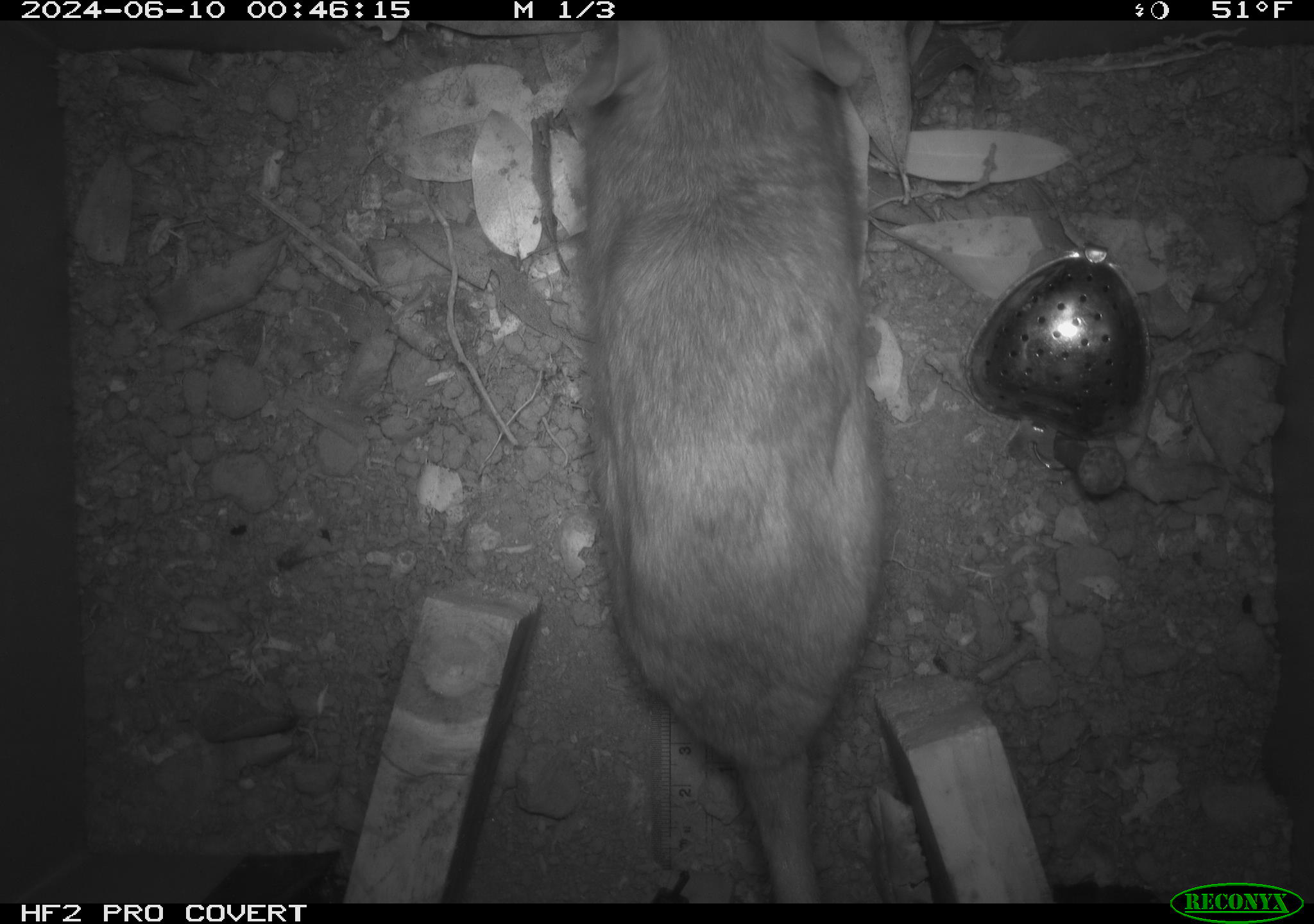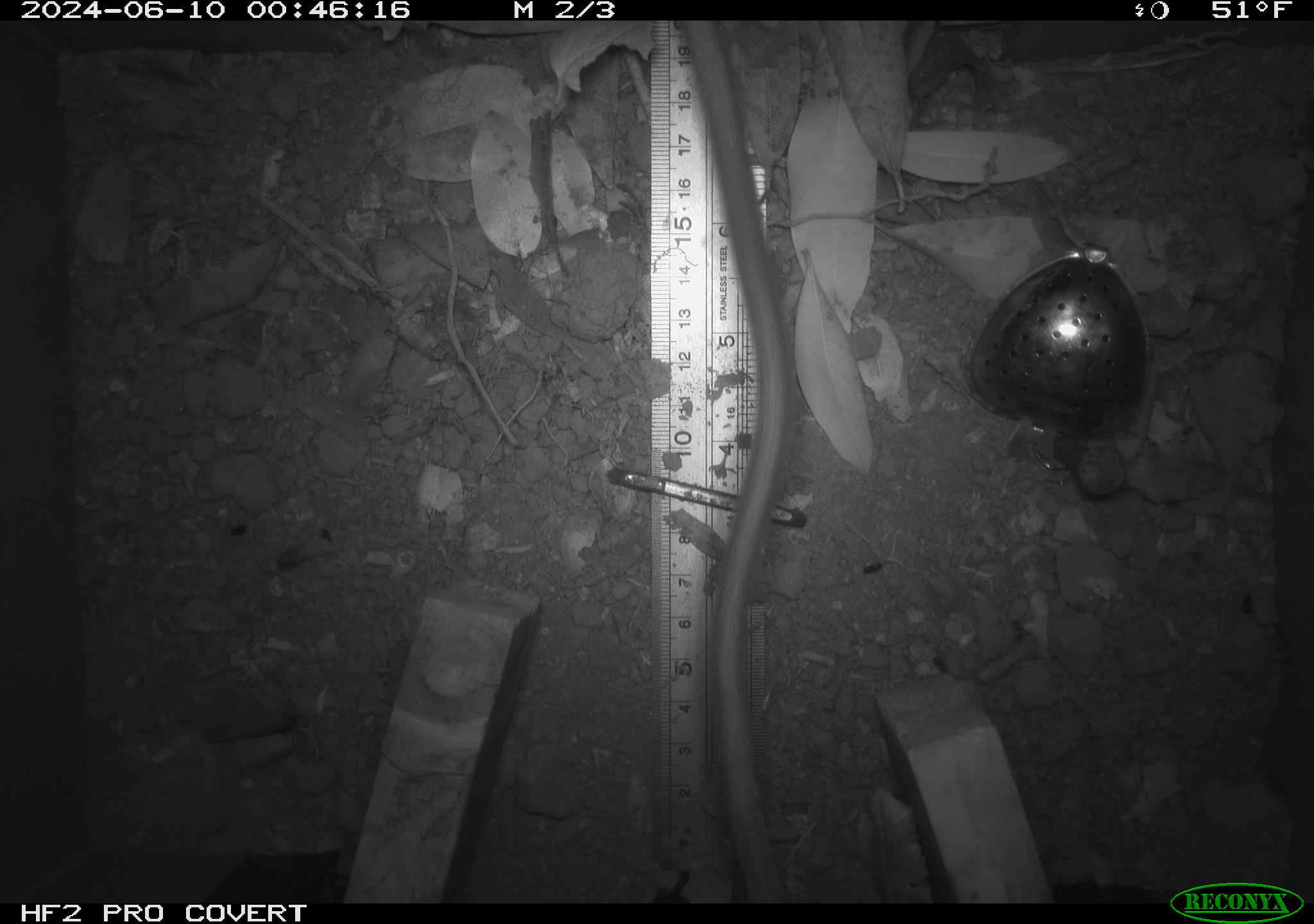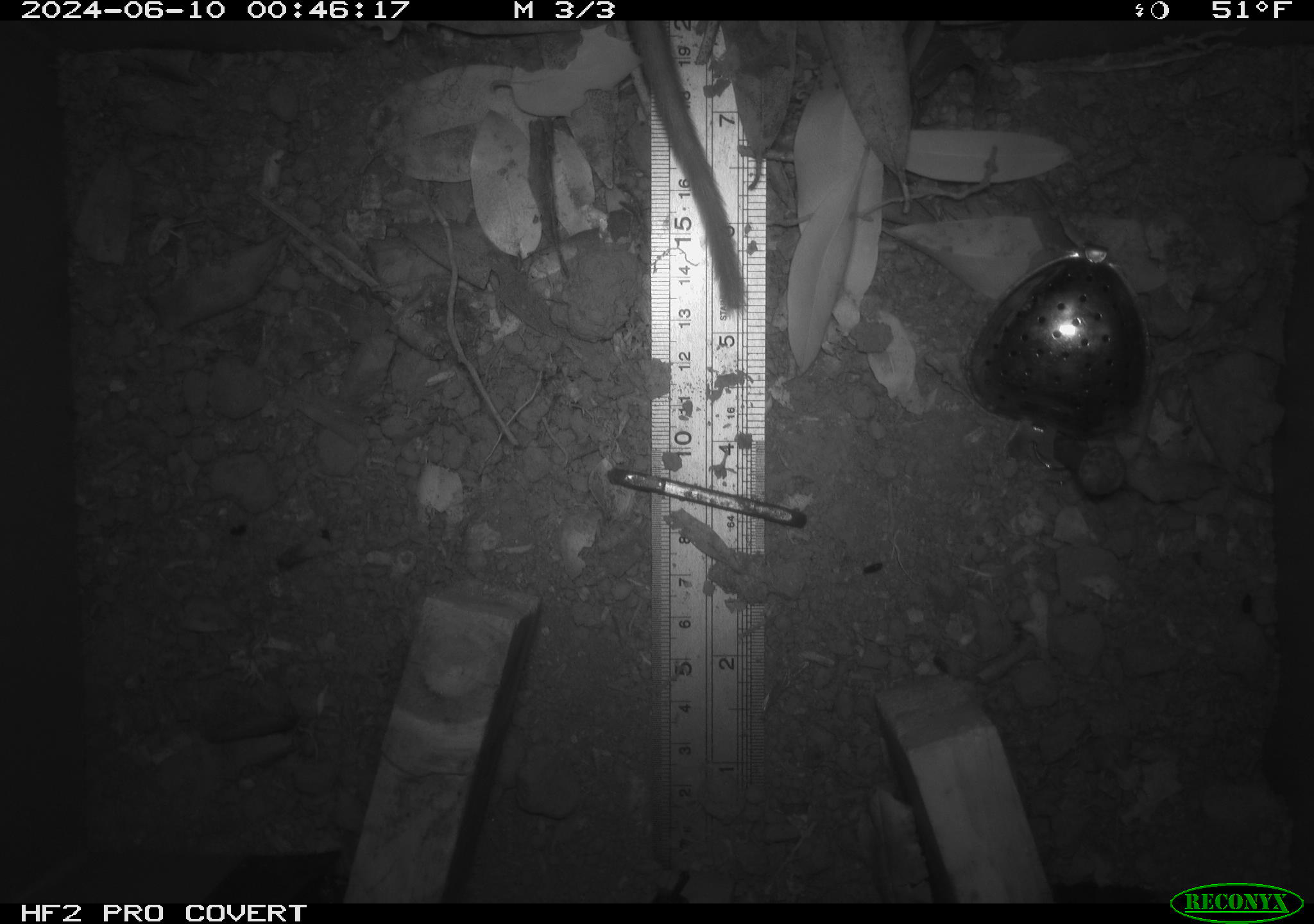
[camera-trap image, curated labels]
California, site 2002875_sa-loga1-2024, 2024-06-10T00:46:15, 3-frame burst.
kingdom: Animalia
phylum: Chordata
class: Mammalia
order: Rodentia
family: Cricetidae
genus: Neotoma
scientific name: Neotoma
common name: pack rat or woodrat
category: neotoma species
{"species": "neotoma species (pack rat or woodrat) (Neotoma)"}